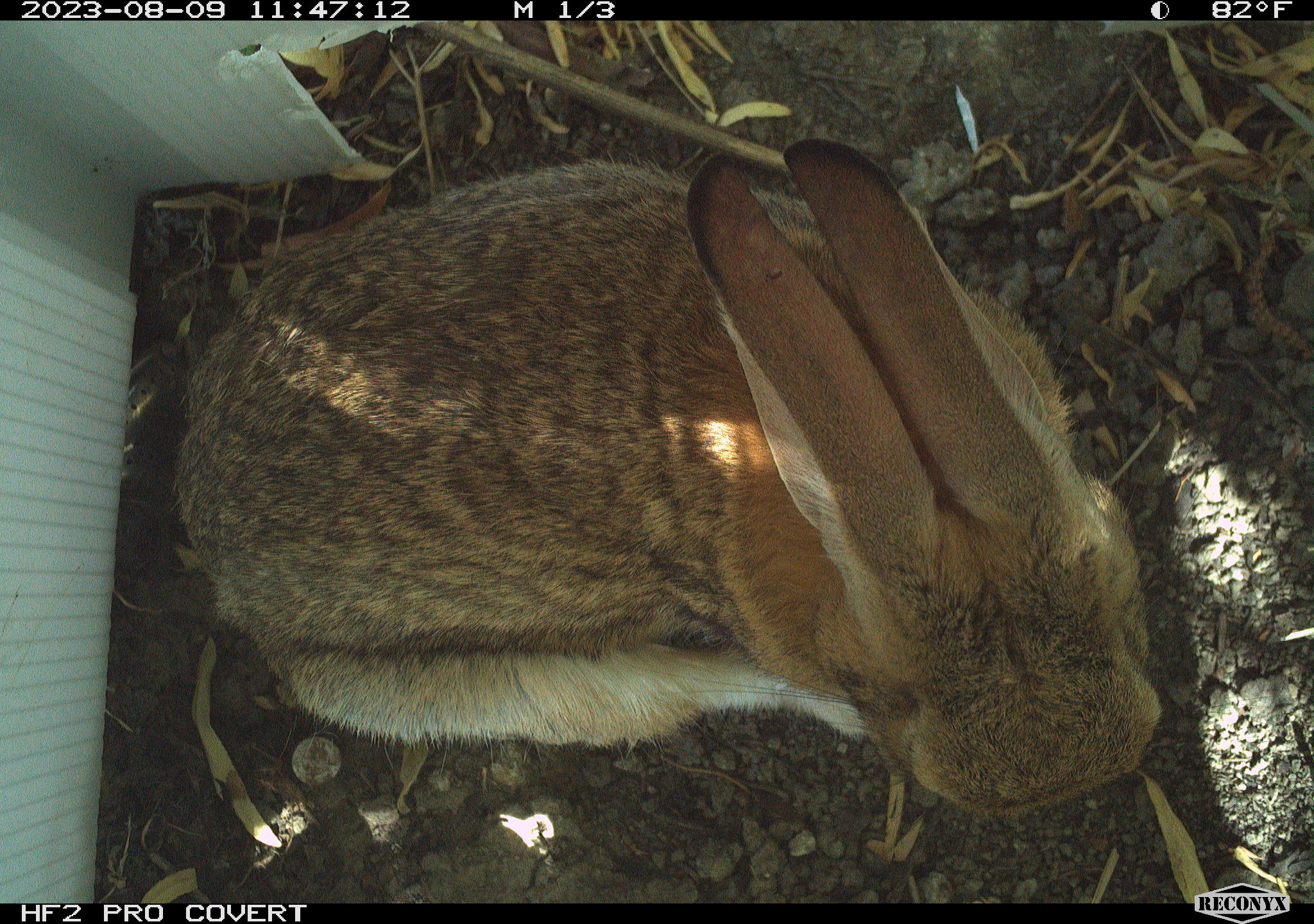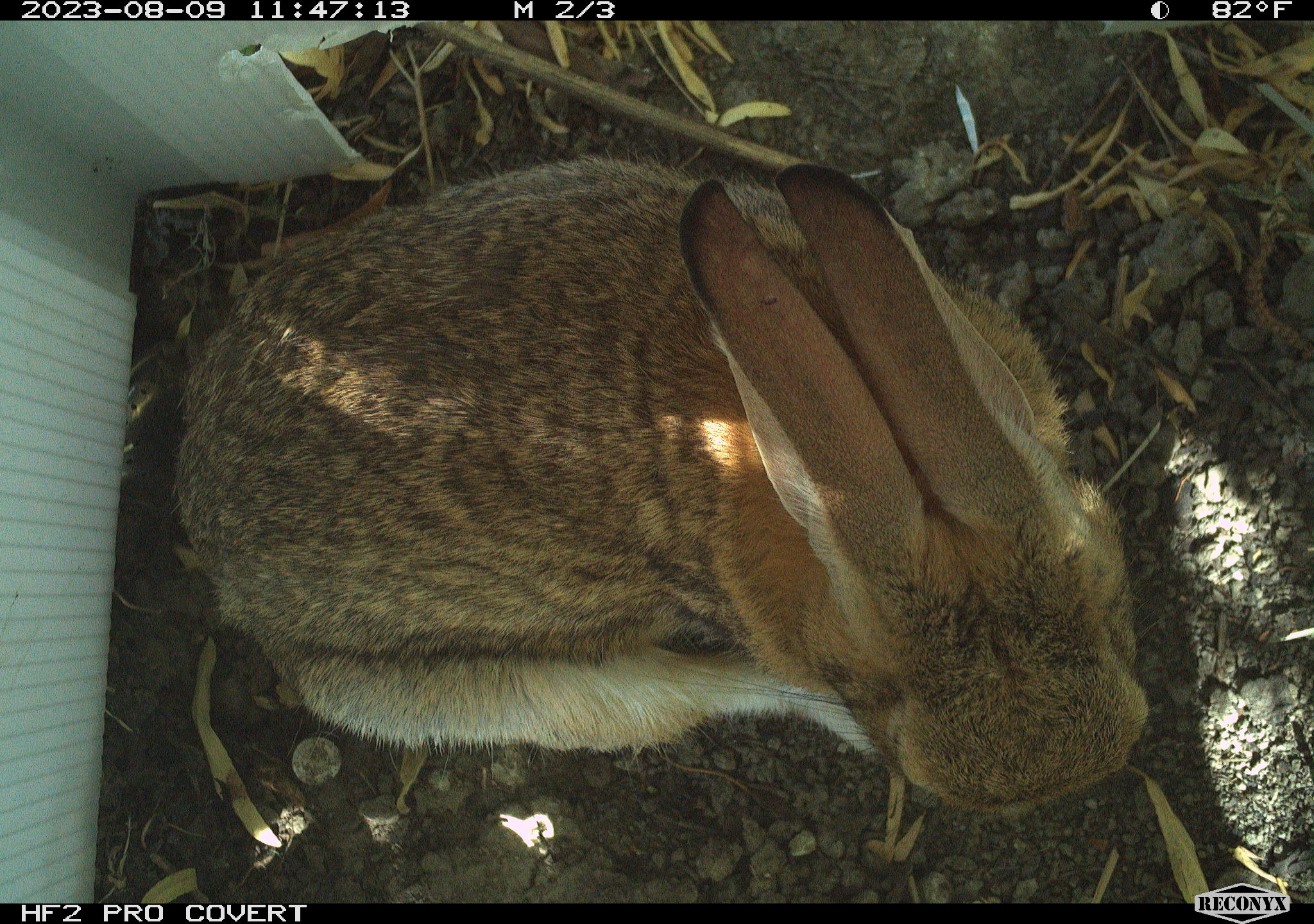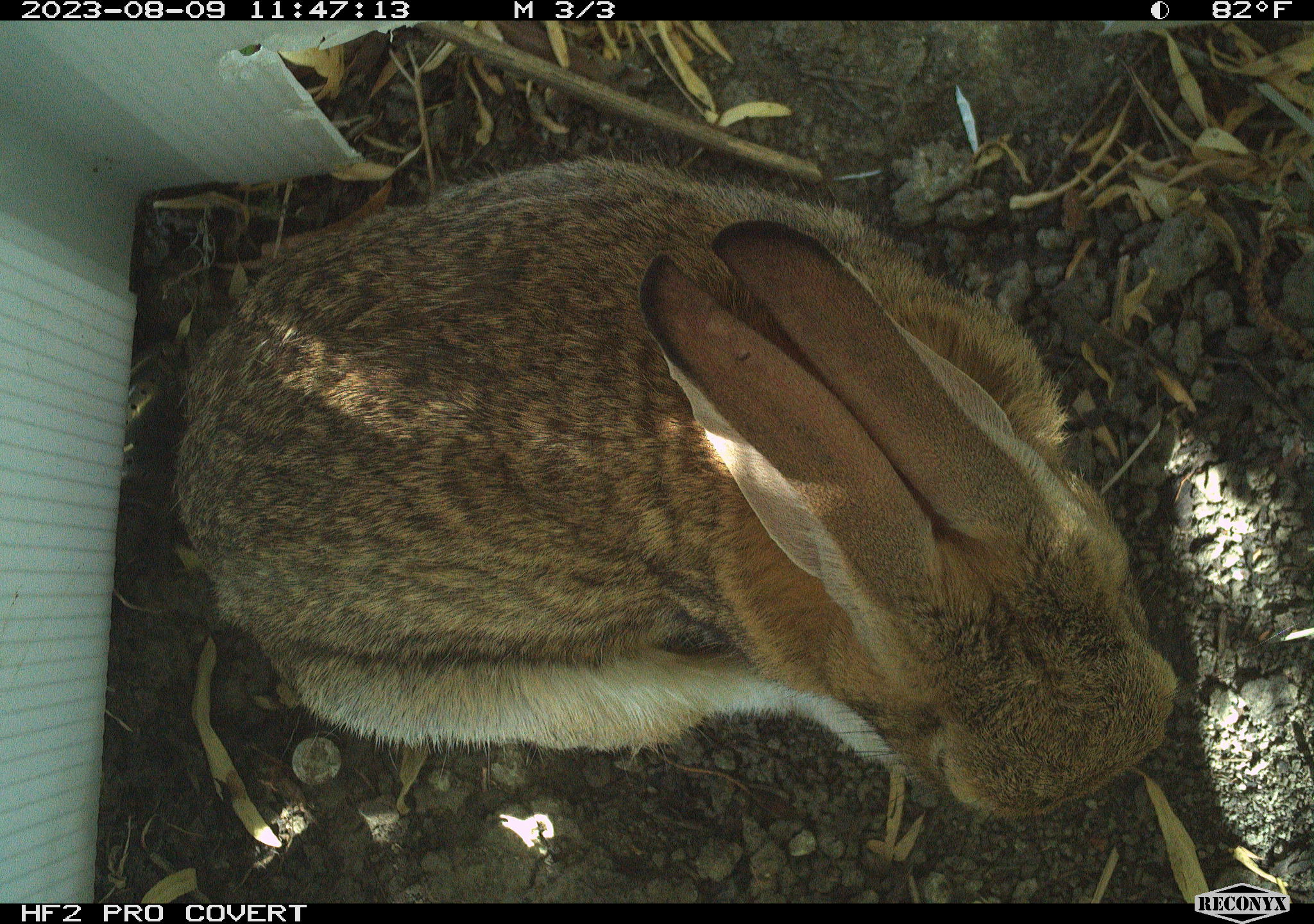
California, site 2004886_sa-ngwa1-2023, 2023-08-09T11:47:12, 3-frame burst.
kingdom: Animalia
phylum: Chordata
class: Mammalia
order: Lagomorpha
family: Leporidae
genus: Sylvilagus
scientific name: Sylvilagus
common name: cottontail rabbits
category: sylvilagus species